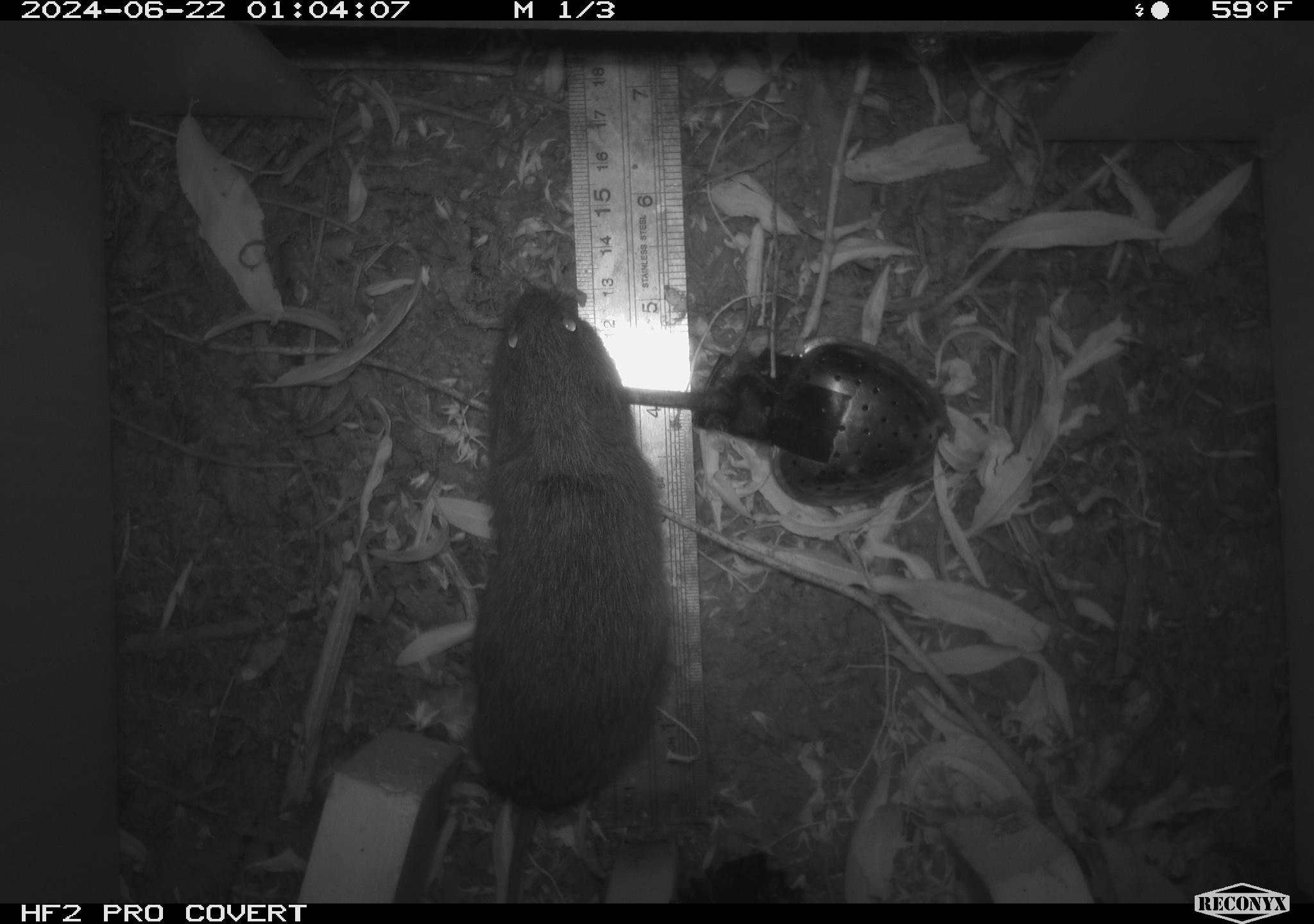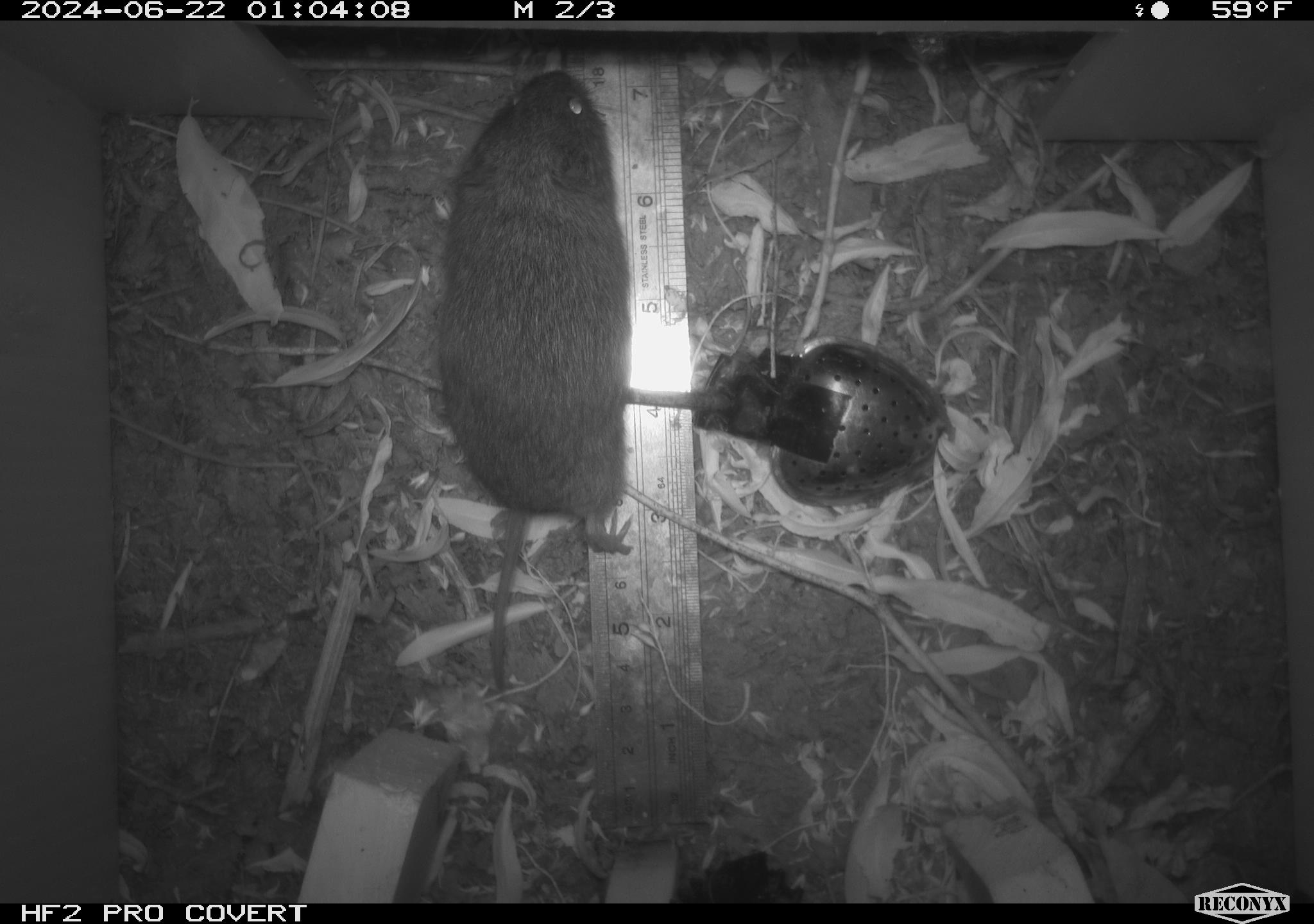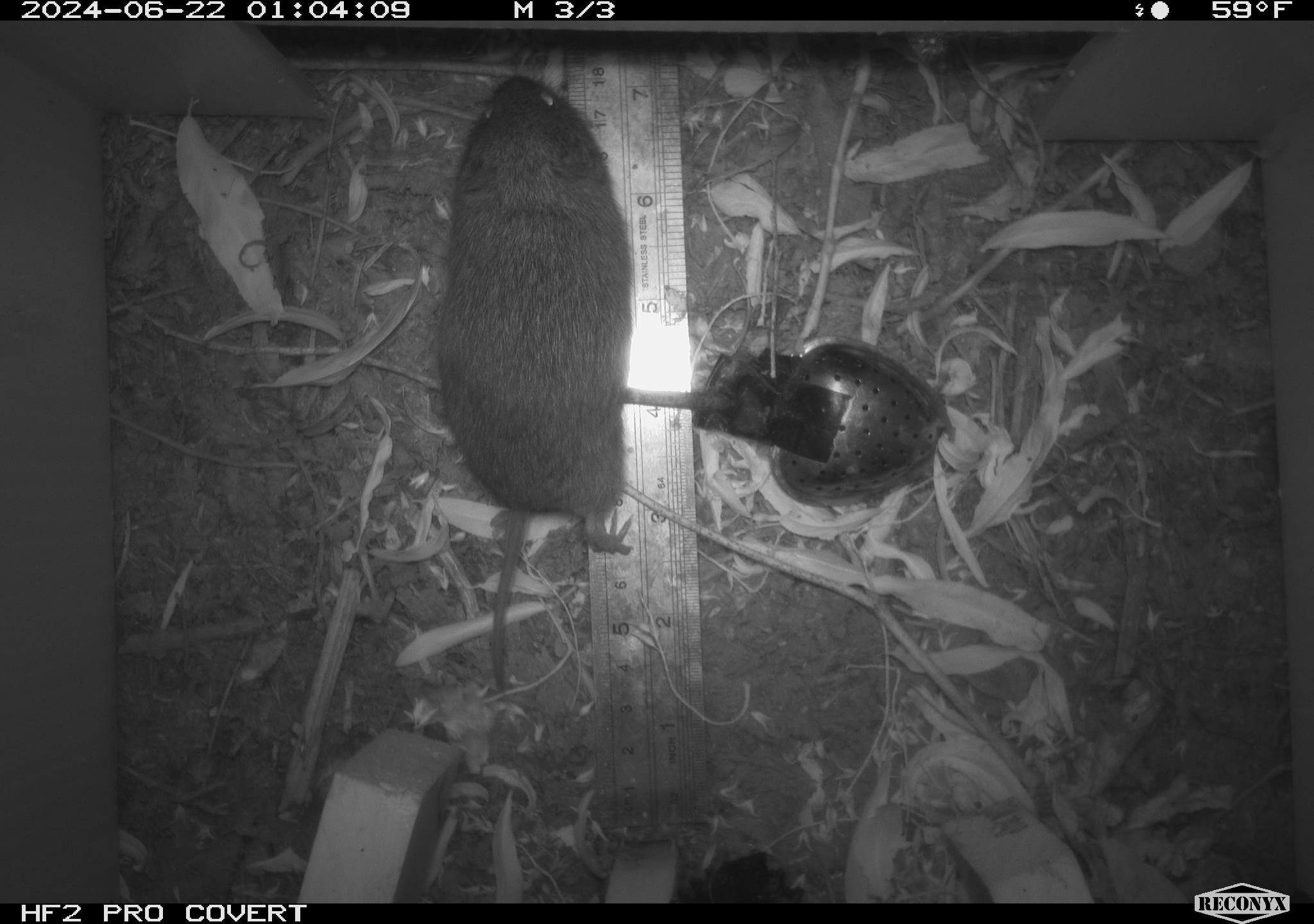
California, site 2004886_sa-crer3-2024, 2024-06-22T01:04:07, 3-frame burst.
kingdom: Animalia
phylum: Chordata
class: Mammalia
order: Rodentia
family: Cricetidae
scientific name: Arvicolinae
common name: voles, lemmings, and muskrats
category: arvicolinae subfamily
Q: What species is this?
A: Arvicolinae subfamily (voles, lemmings, and muskrats) (Arvicolinae).